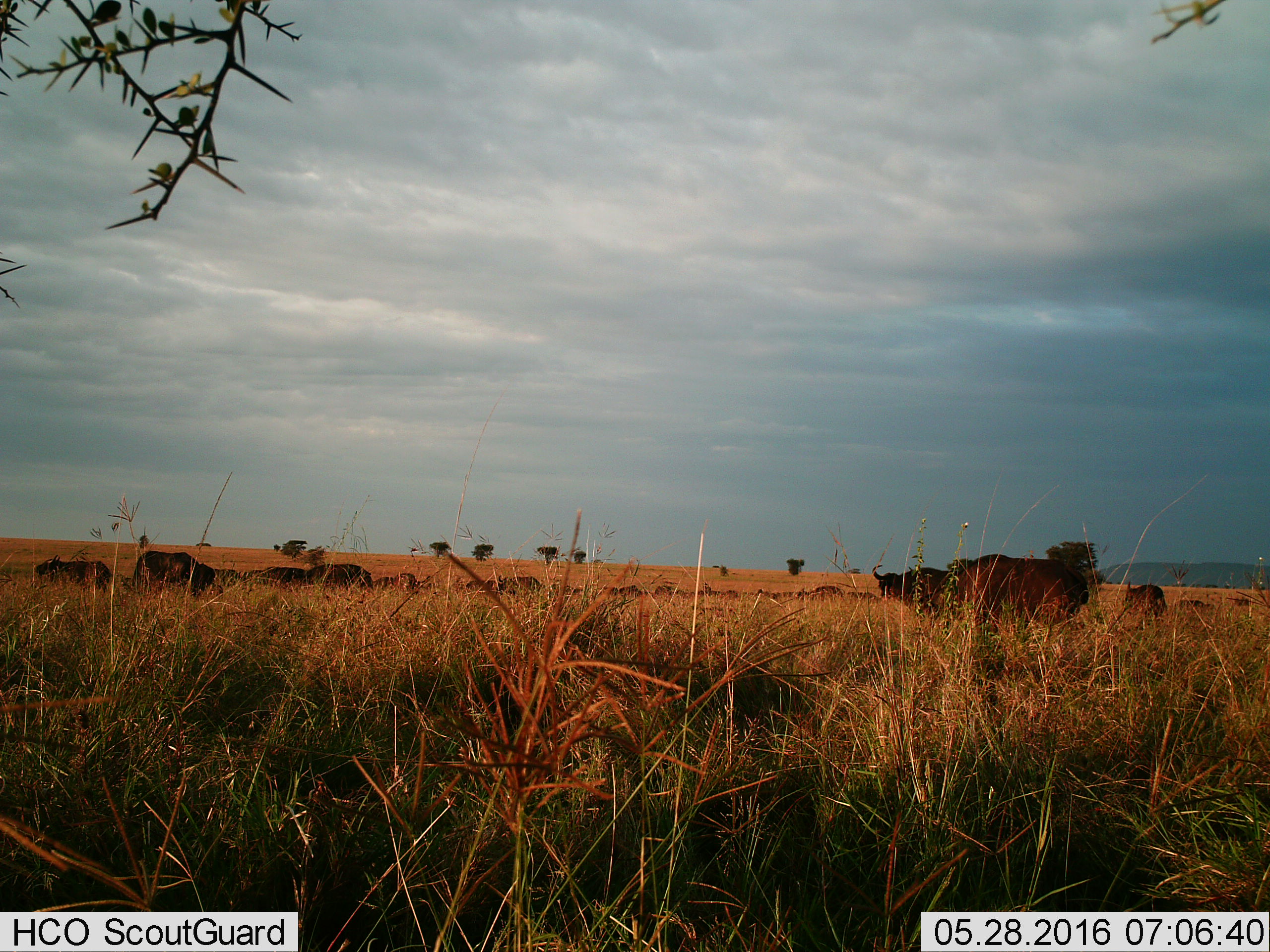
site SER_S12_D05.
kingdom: Animalia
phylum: Chordata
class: Mammalia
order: Artiodactyla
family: Bovidae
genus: Syncerus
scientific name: Syncerus caffer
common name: african buffalo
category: buffalo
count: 11-50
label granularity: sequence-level